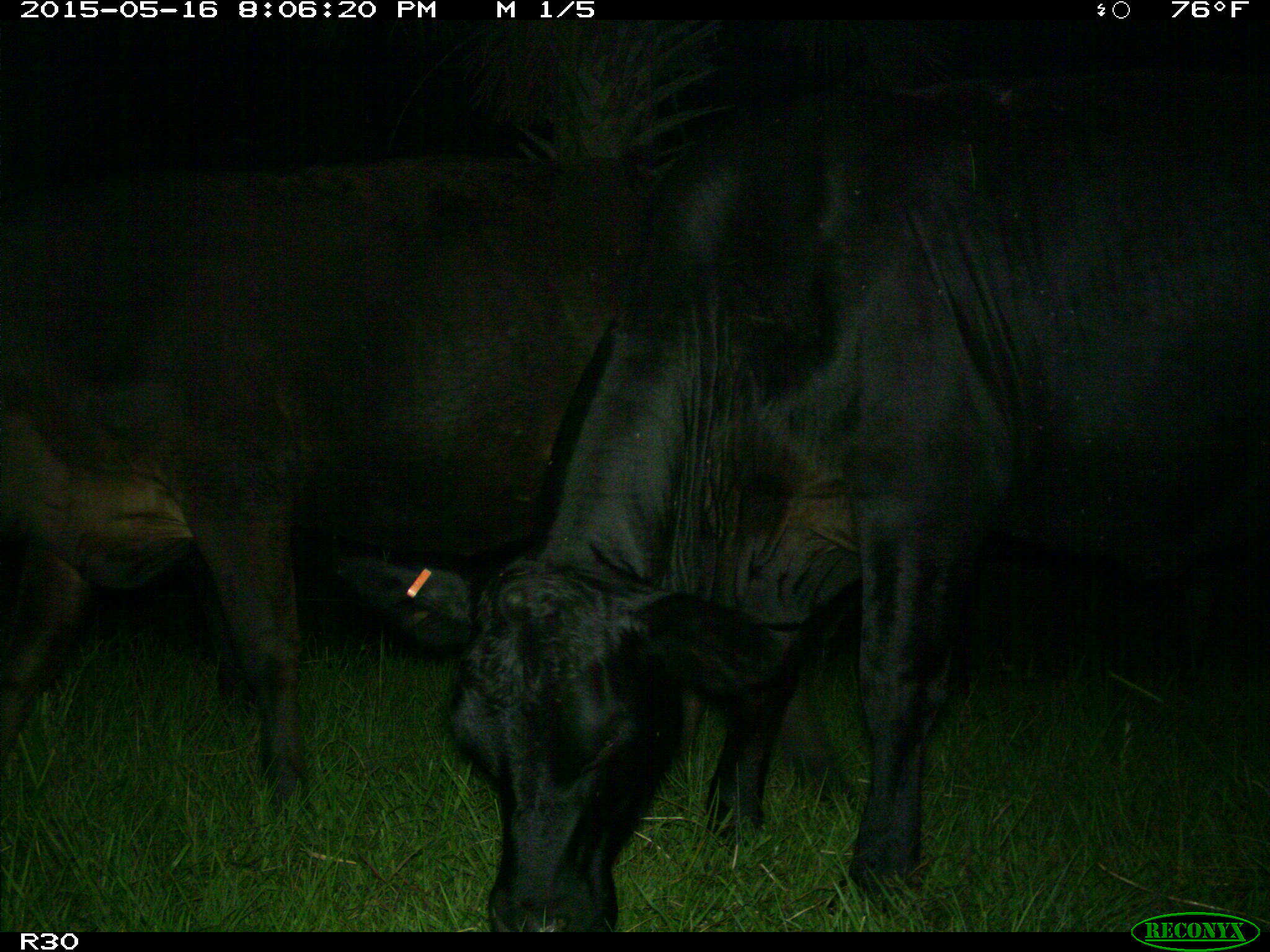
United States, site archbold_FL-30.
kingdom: Animalia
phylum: Chordata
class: Mammalia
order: Artiodactyla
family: Bovidae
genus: Bos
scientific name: Bos taurus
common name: domestic cow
Bos taurus (domestic cow).